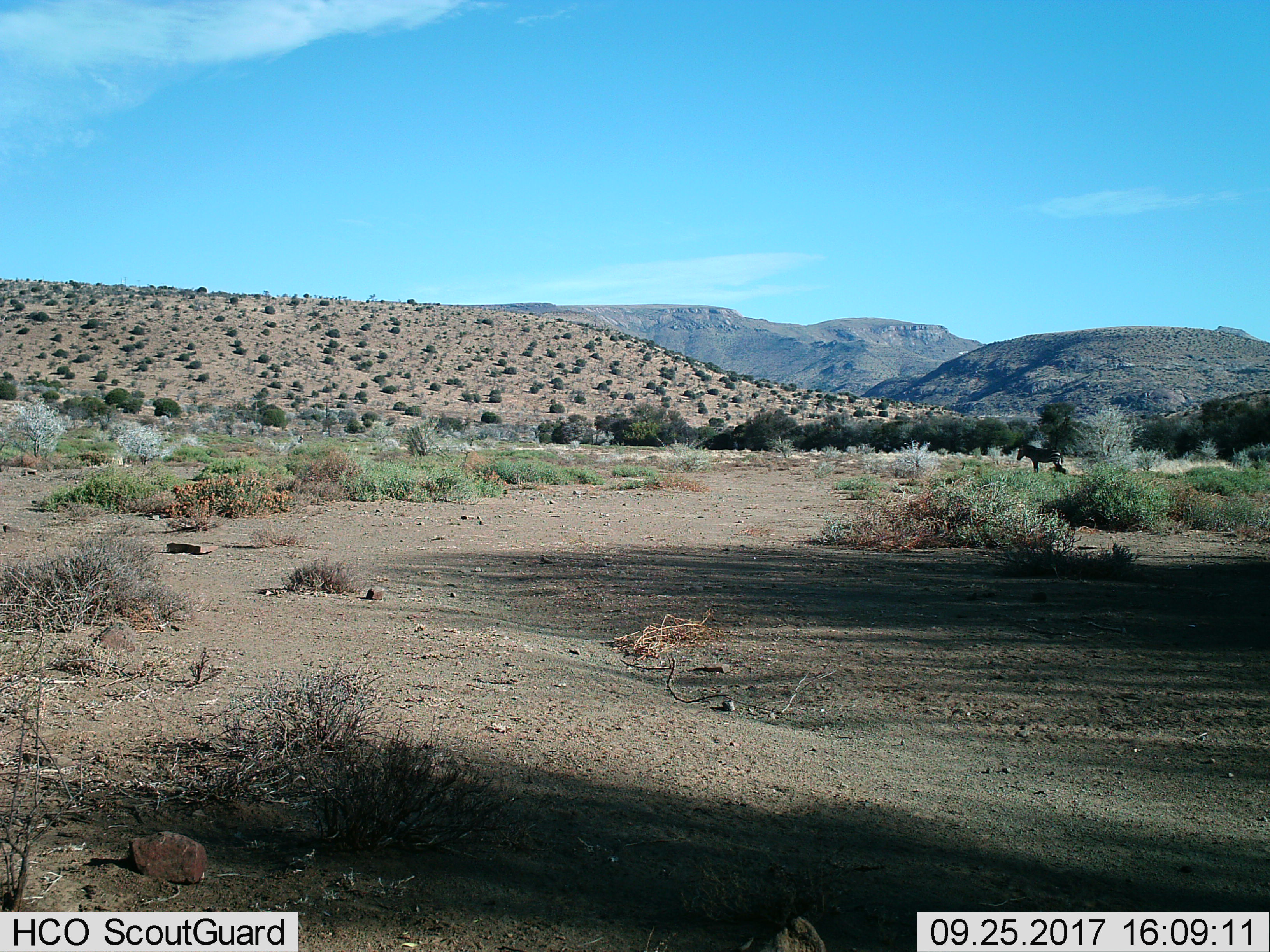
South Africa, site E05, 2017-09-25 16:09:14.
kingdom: Animalia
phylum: Chordata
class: Mammalia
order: Perissodactyla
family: Equidae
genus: Equus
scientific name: Equus zebra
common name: mountain zebra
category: zebramountain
Zebramountain (mountain zebra) (Equus zebra), count 1. Behavior (volunteer vote fractions): standing 100%, resting 14%, moving 0%, interacting 14%. Young present (vote fraction): 14%. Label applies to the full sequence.